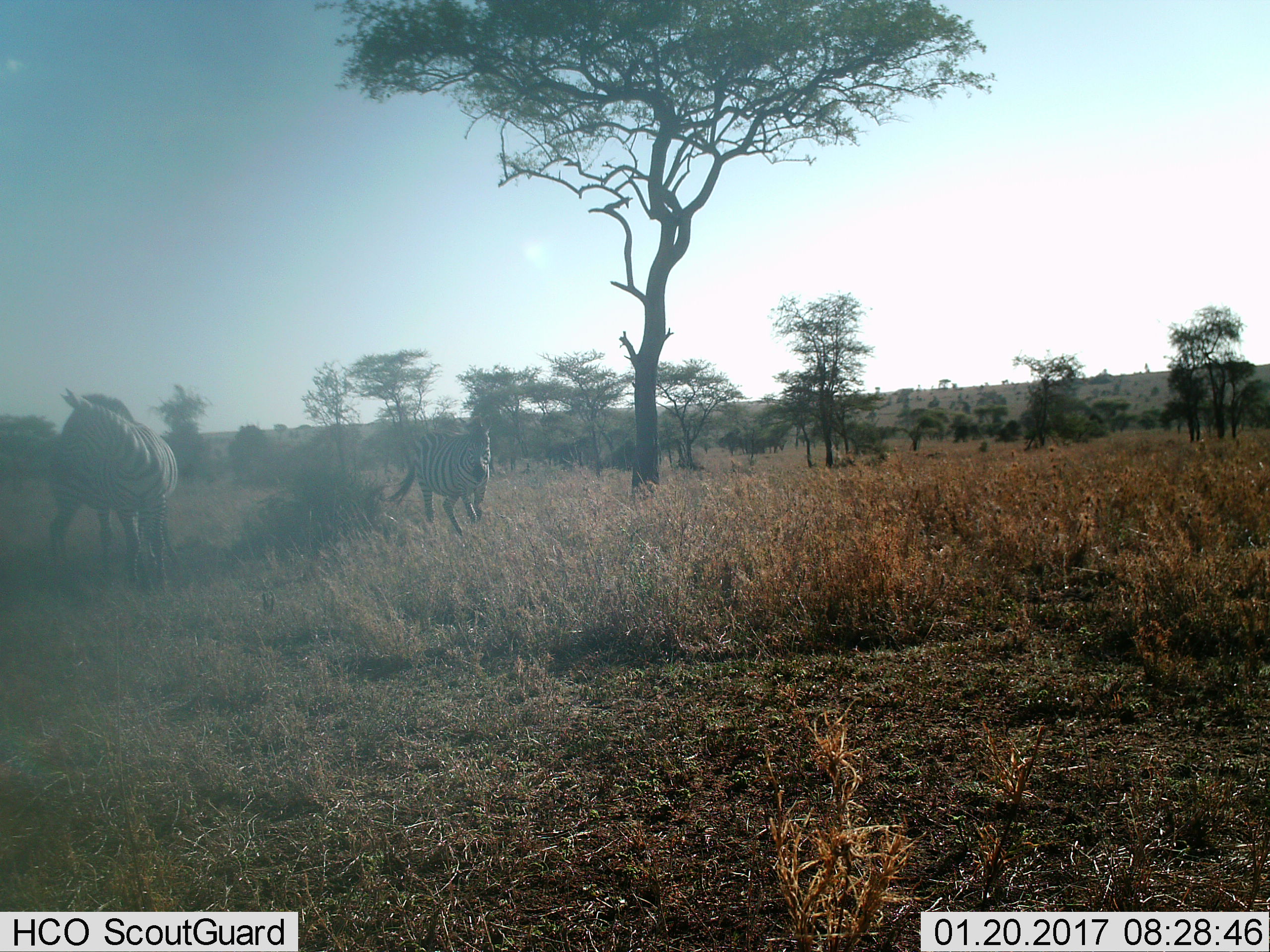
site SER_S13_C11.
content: unidentified animal